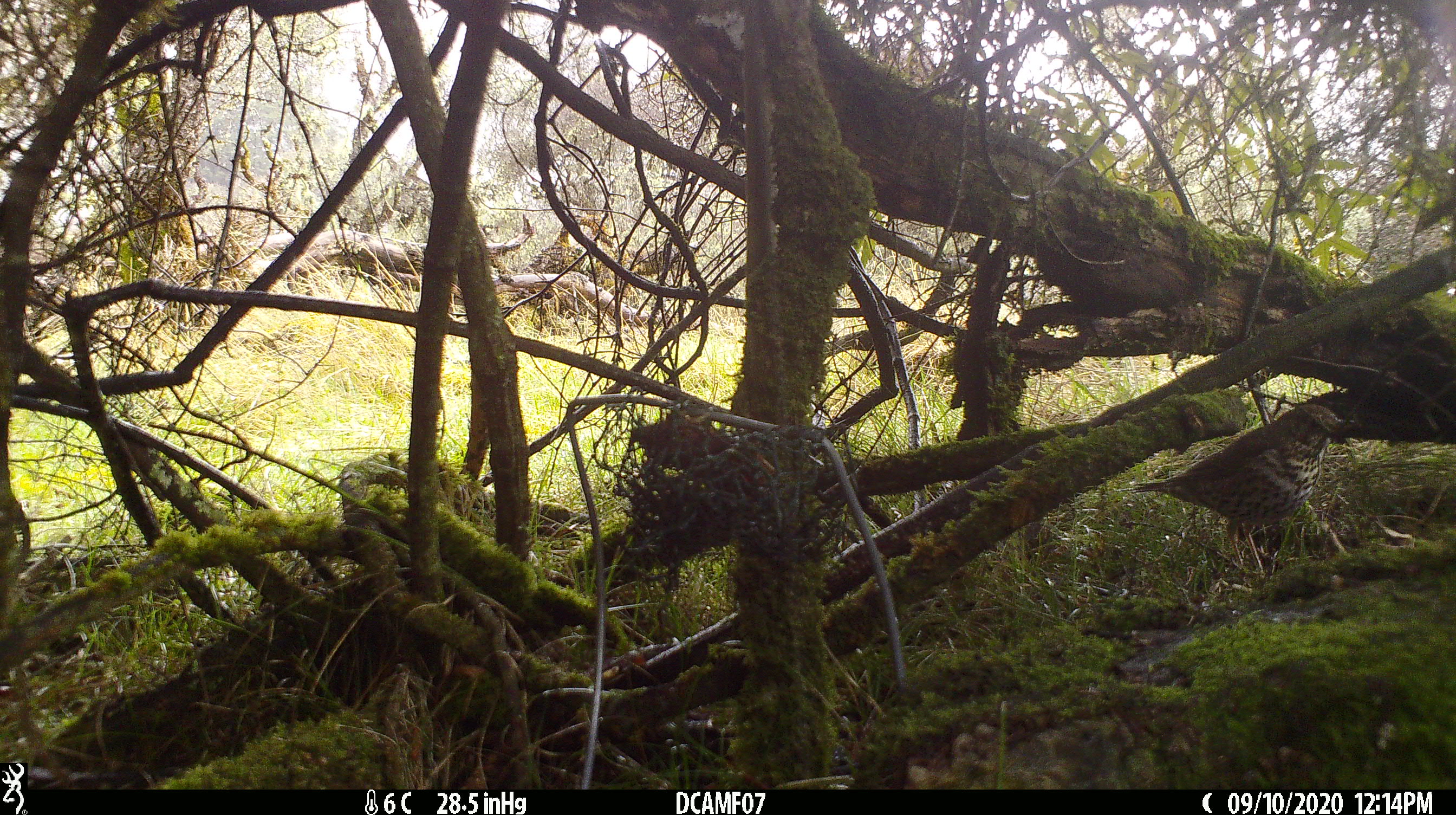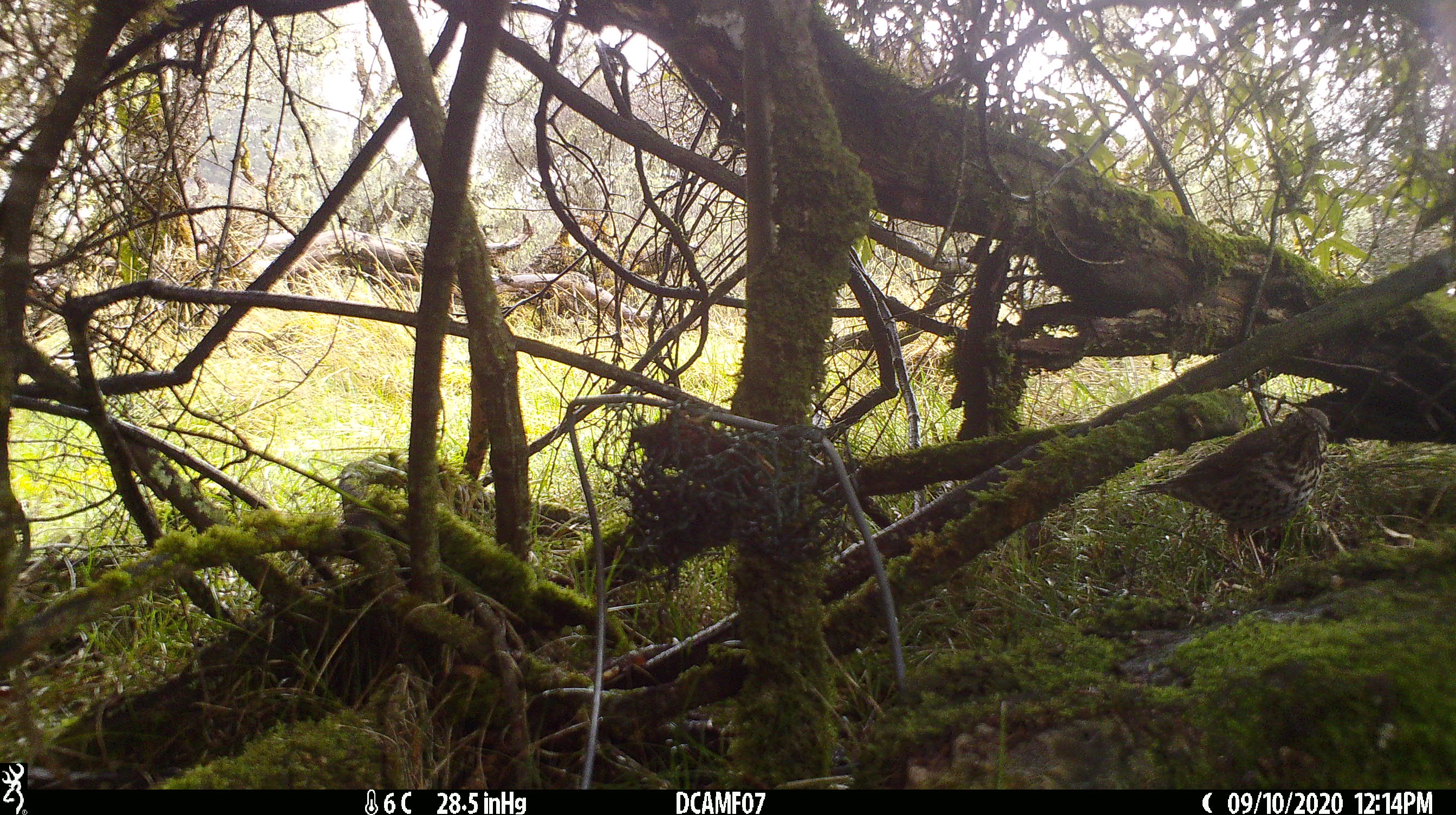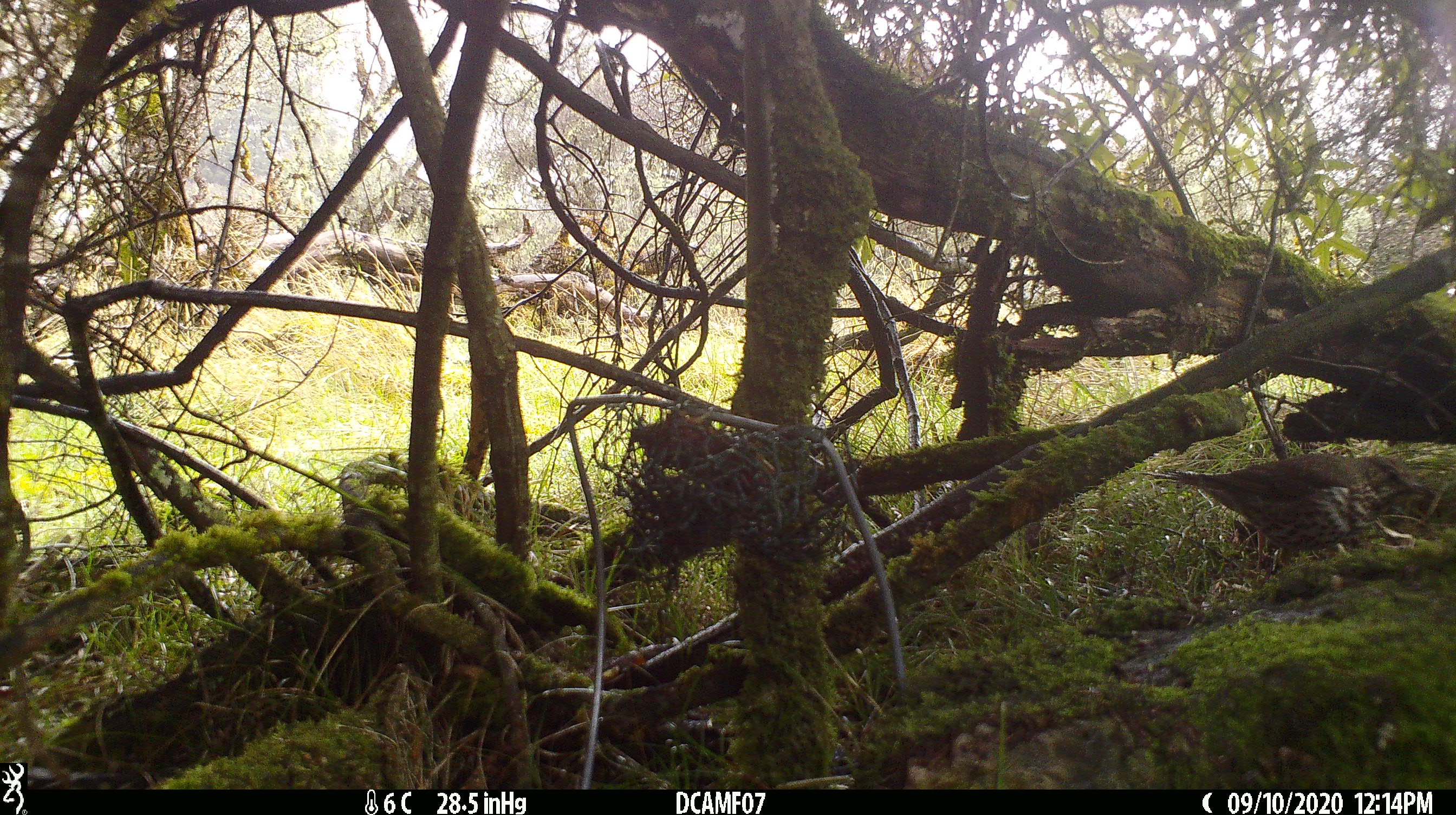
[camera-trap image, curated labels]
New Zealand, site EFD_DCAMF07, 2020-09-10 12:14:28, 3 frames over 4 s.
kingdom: Animalia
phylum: Chordata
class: Aves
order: Passeriformes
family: Turdidae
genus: Turdus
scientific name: Turdus philomelos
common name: song thrush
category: thrush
Thrush (song thrush) (Turdus philomelos).